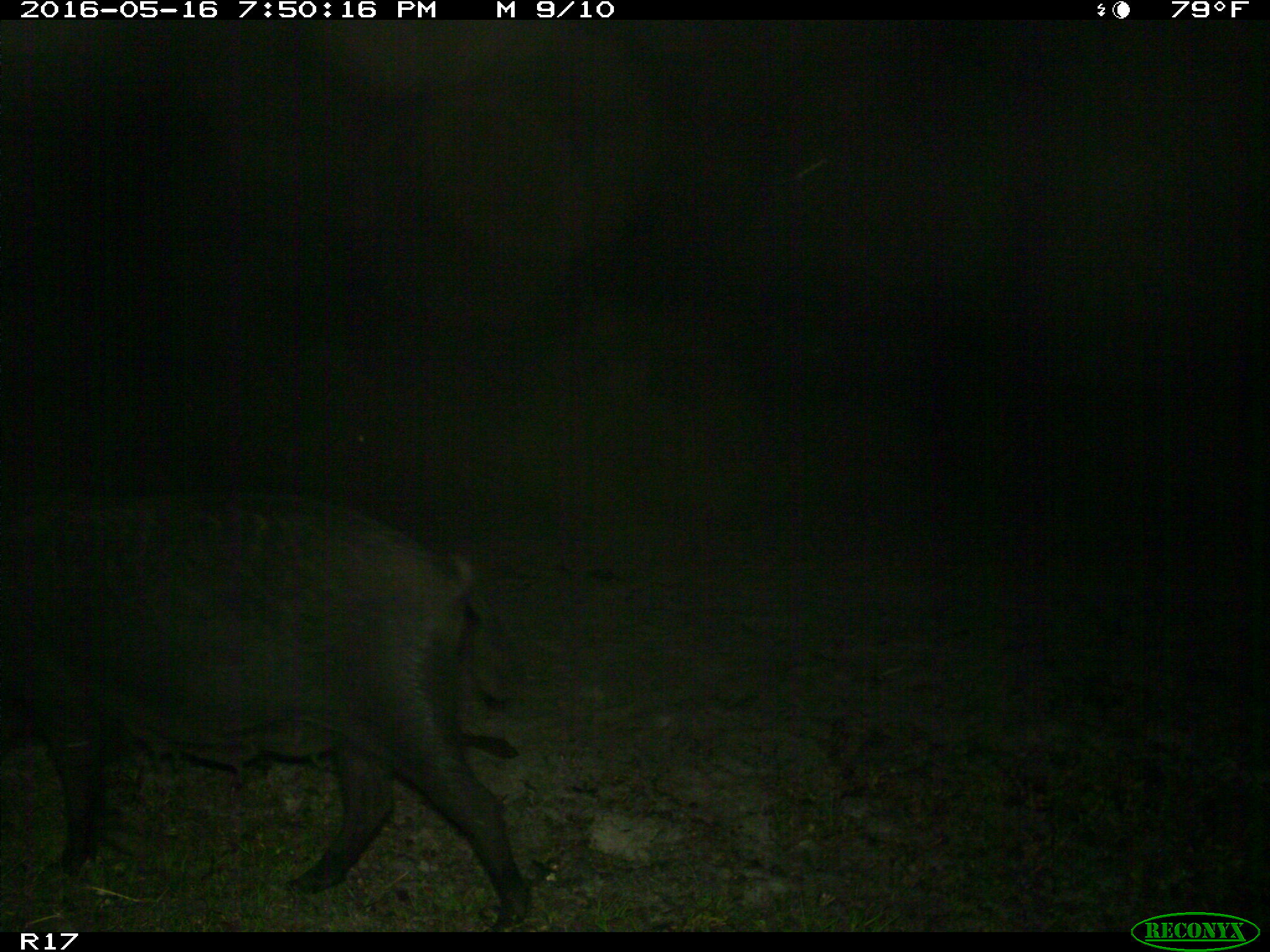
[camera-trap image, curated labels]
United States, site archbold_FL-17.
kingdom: Animalia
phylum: Chordata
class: Mammalia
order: Artiodactyla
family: Suidae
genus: Sus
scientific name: Sus scrofa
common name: wild boar